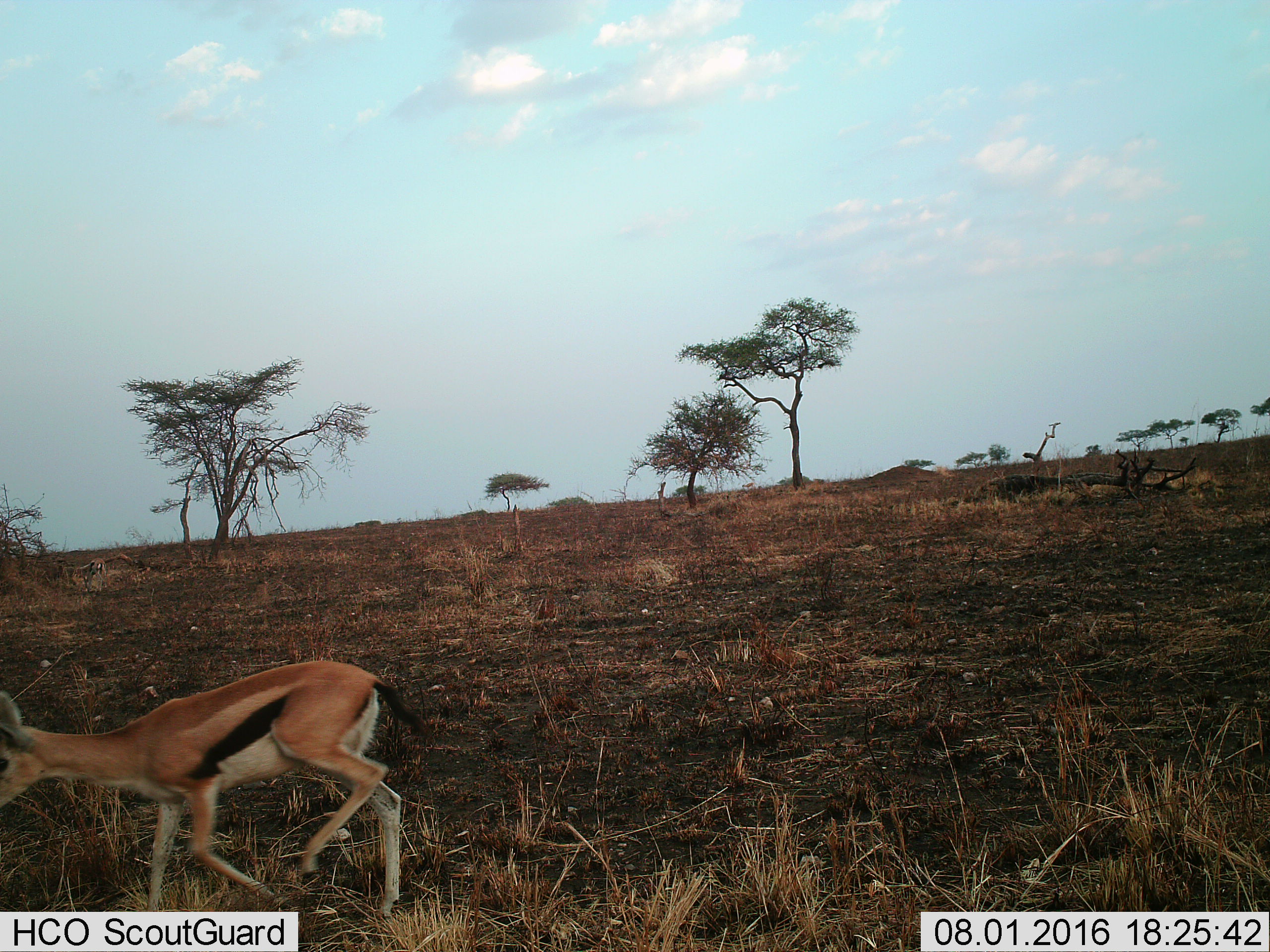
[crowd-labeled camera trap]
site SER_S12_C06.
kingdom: Animalia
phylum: Chordata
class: Mammalia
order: Artiodactyla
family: Bovidae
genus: Eudorcas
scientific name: Eudorcas thomsonii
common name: thomson's gazelle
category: gazellethomsons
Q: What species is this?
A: Gazellethomsons (thomson's gazelle) (Eudorcas thomsonii).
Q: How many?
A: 1.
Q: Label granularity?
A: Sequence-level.